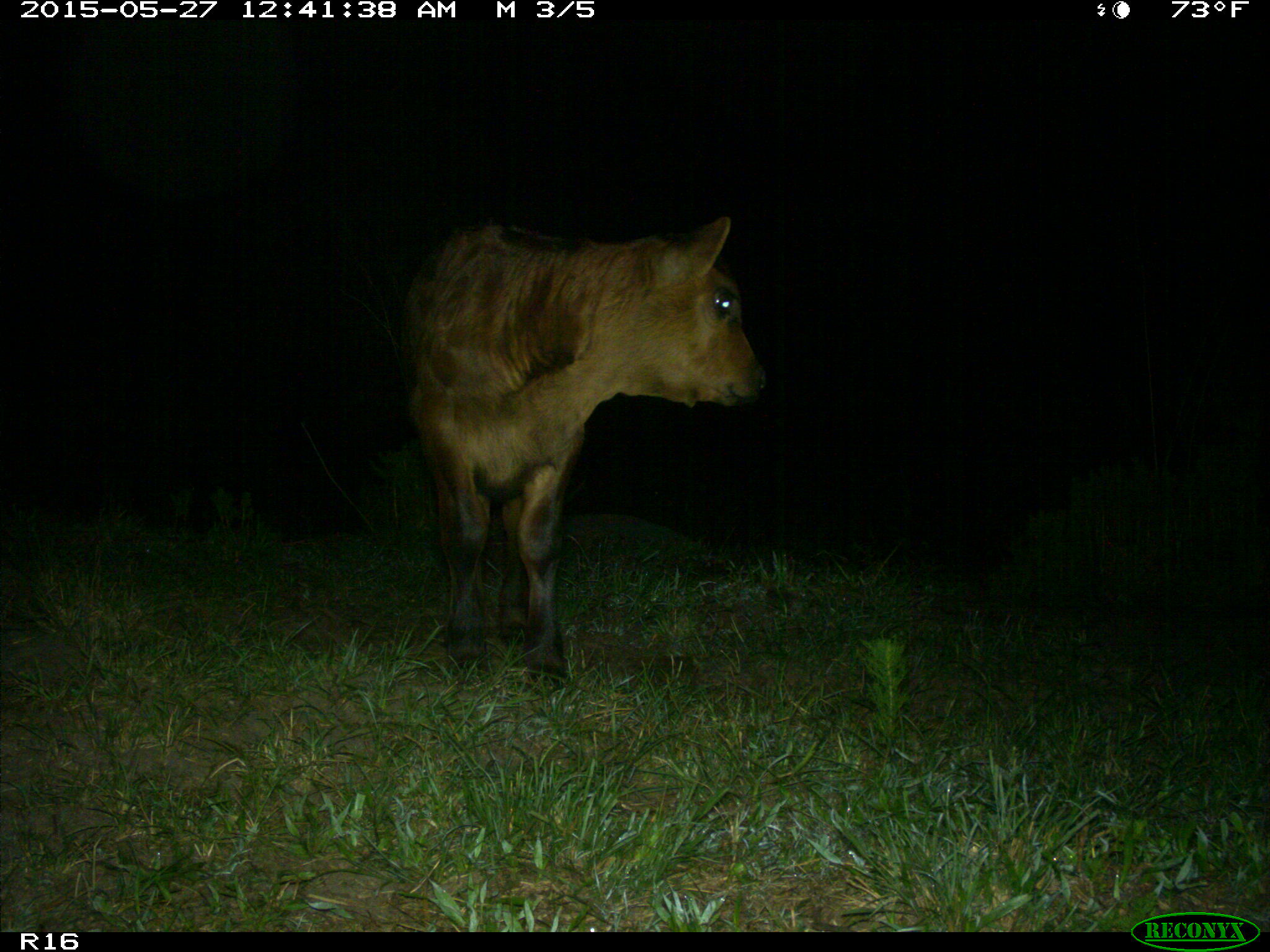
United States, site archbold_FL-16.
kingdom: Animalia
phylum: Chordata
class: Mammalia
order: Artiodactyla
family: Bovidae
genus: Bos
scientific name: Bos taurus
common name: domestic cow